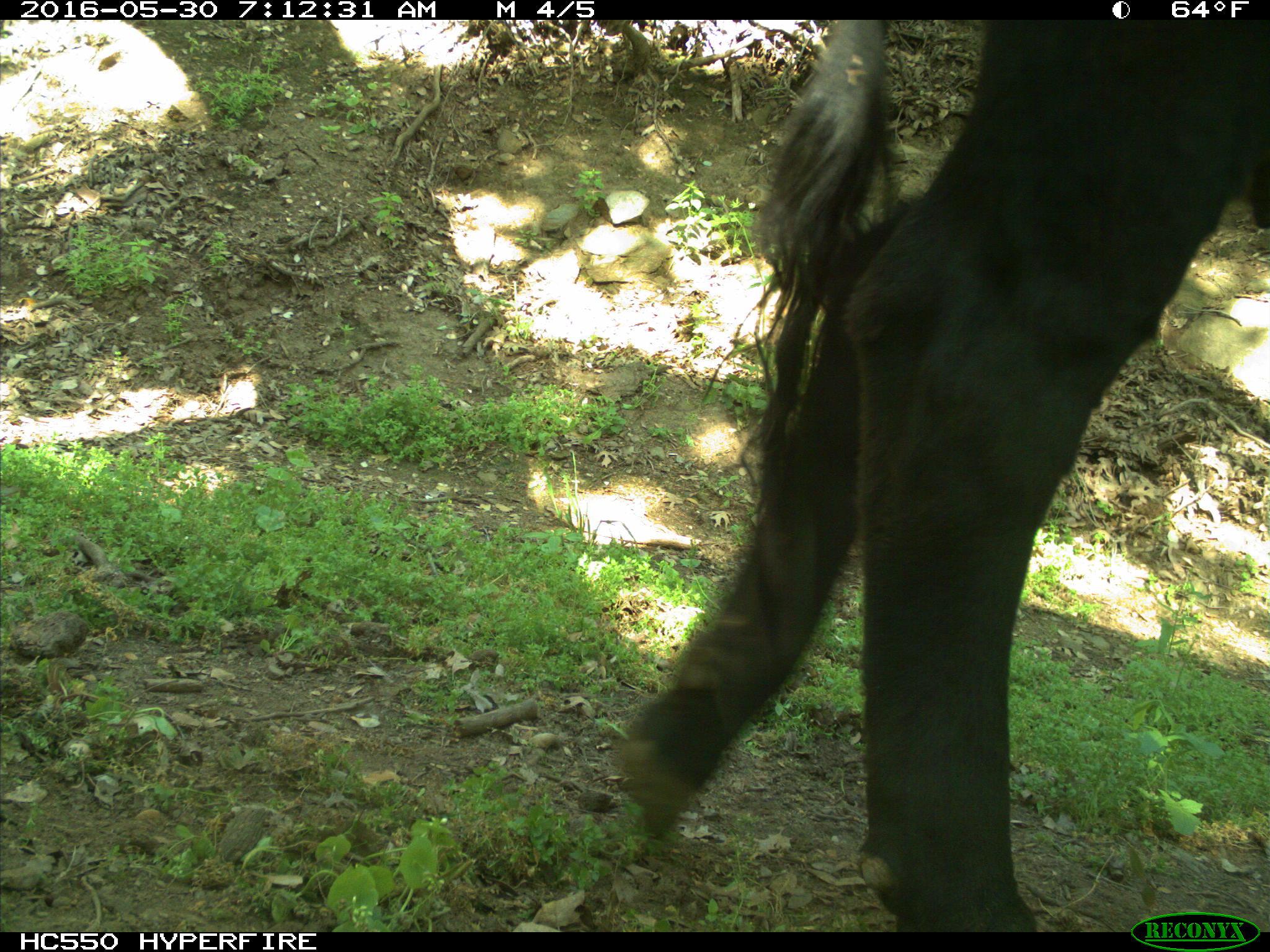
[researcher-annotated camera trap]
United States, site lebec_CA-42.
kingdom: Animalia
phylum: Chordata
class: Mammalia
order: Artiodactyla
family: Bovidae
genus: Bos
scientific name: Bos taurus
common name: domestic cow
Bos taurus (domestic cow).